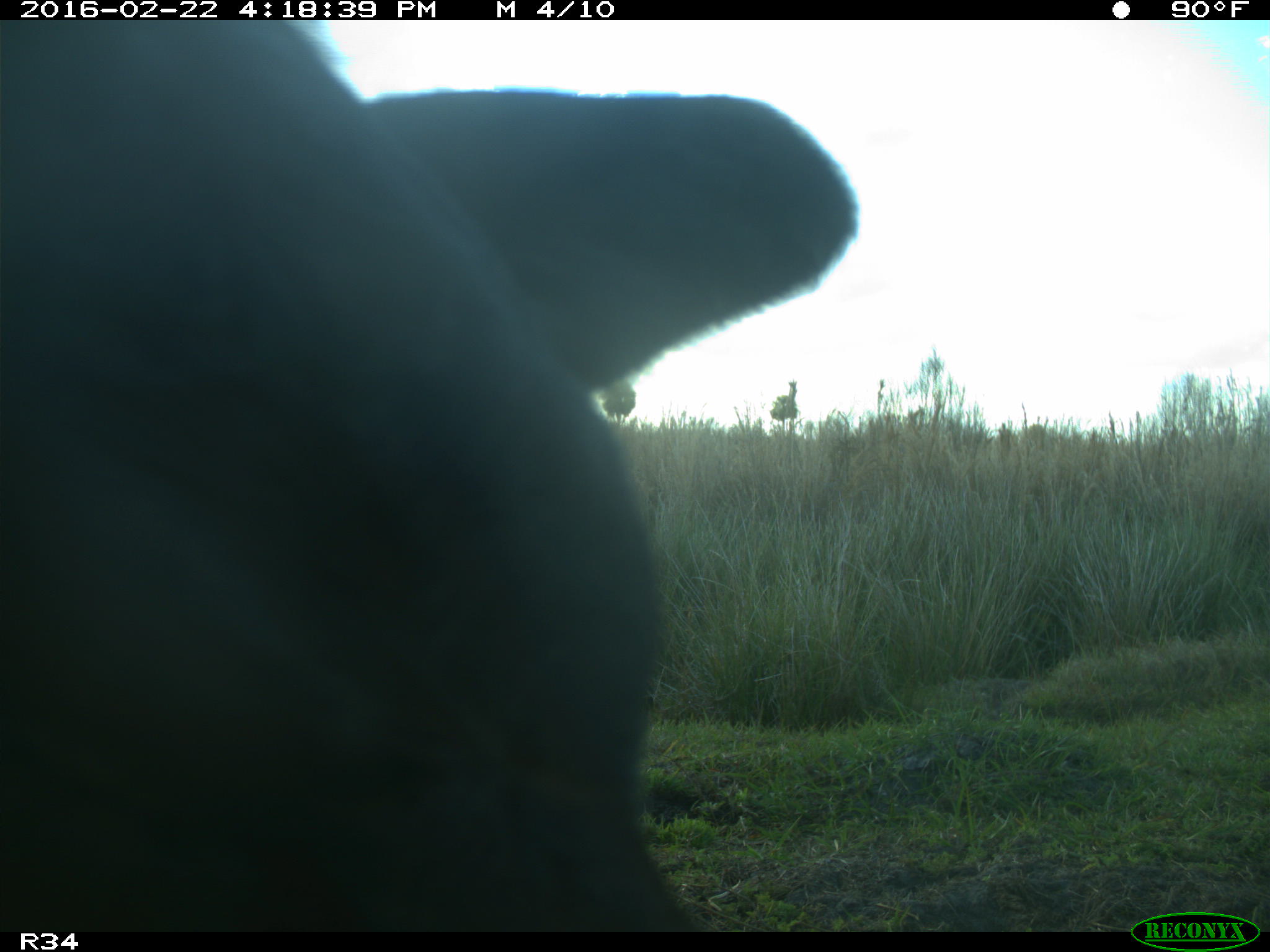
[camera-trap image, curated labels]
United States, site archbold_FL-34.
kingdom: Animalia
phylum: Chordata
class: Mammalia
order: Artiodactyla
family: Bovidae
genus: Bos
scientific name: Bos taurus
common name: domestic cow